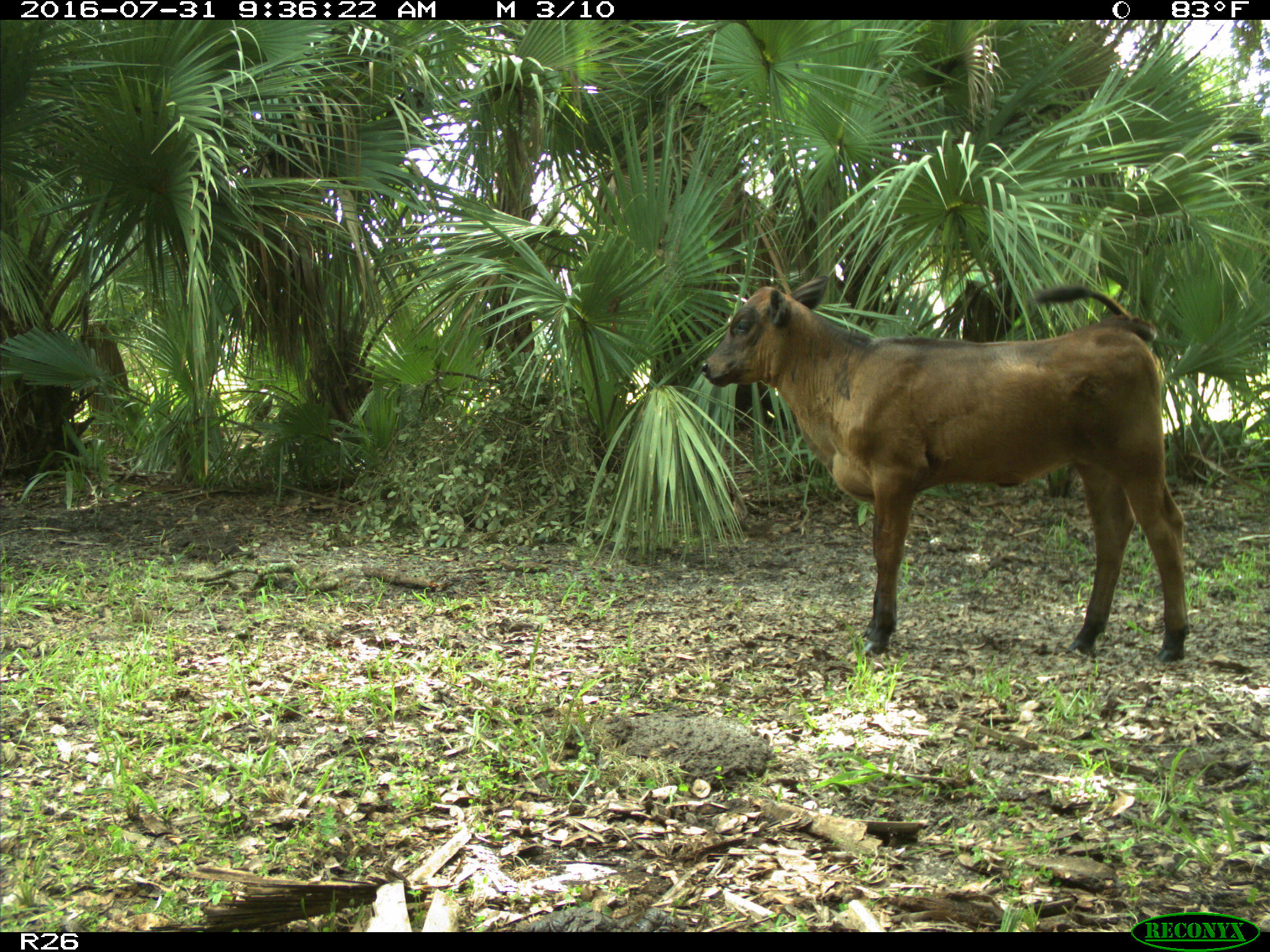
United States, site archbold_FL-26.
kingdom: Animalia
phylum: Chordata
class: Mammalia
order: Artiodactyla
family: Bovidae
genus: Bos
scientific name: Bos taurus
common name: domestic cow